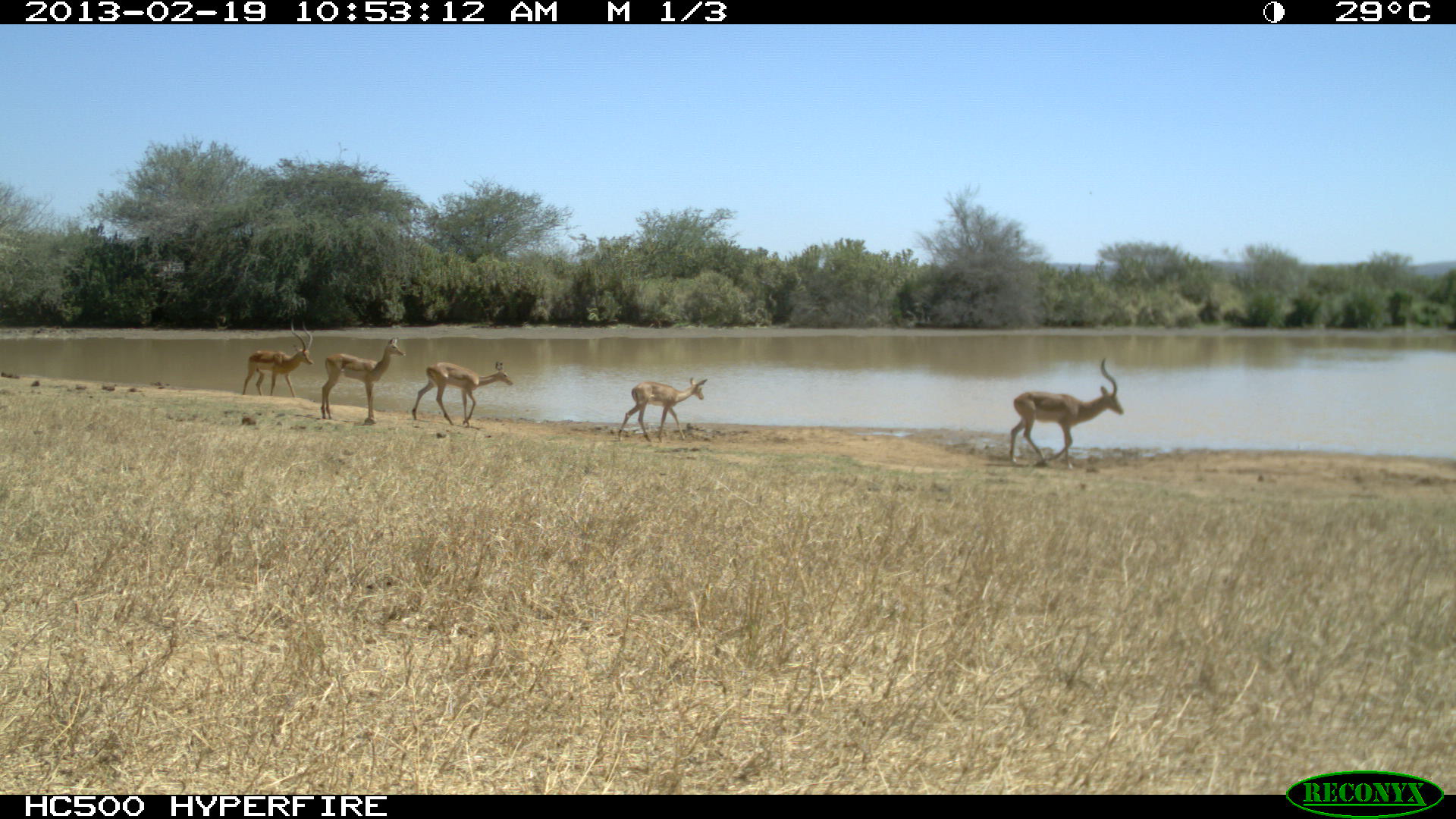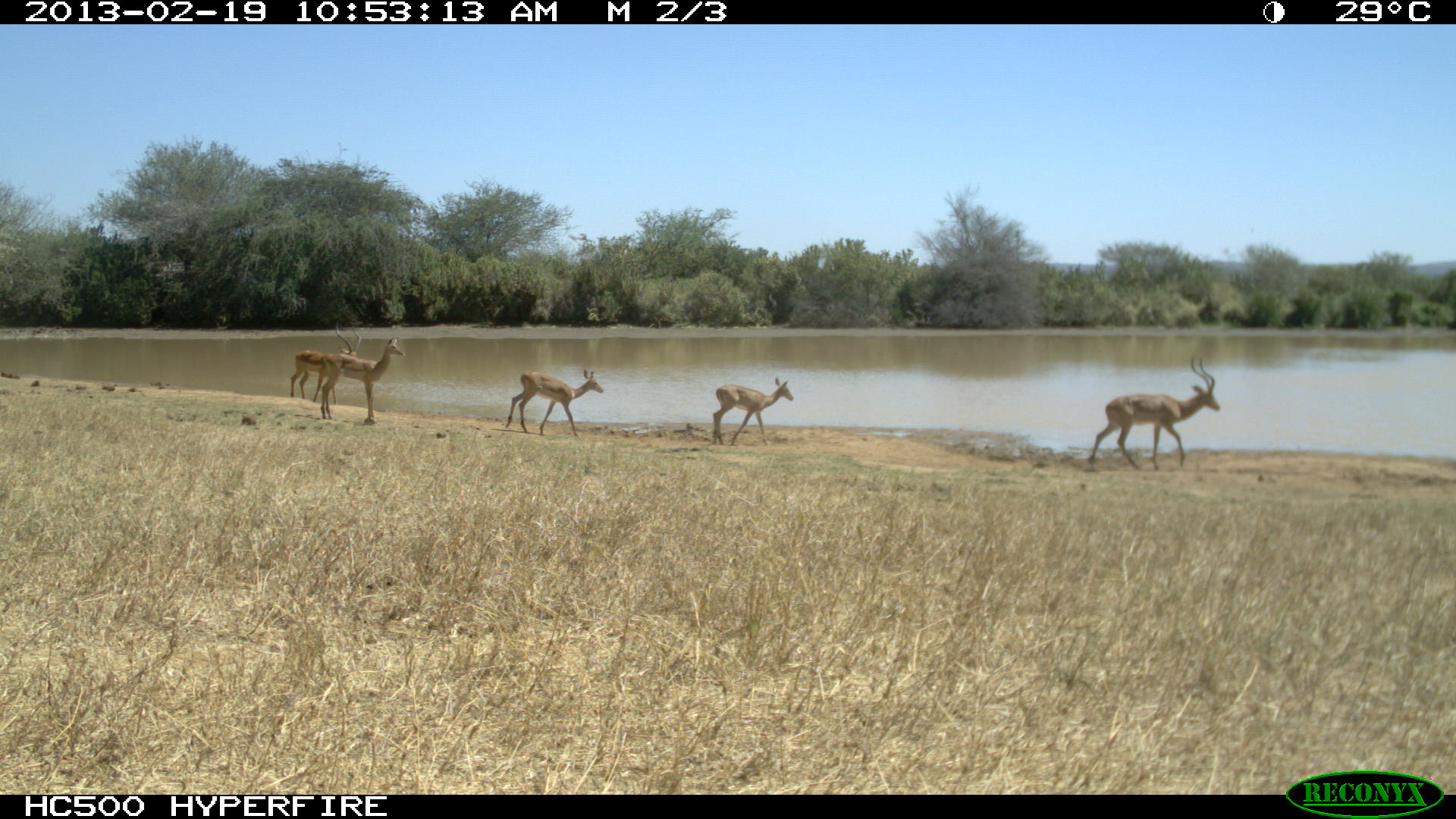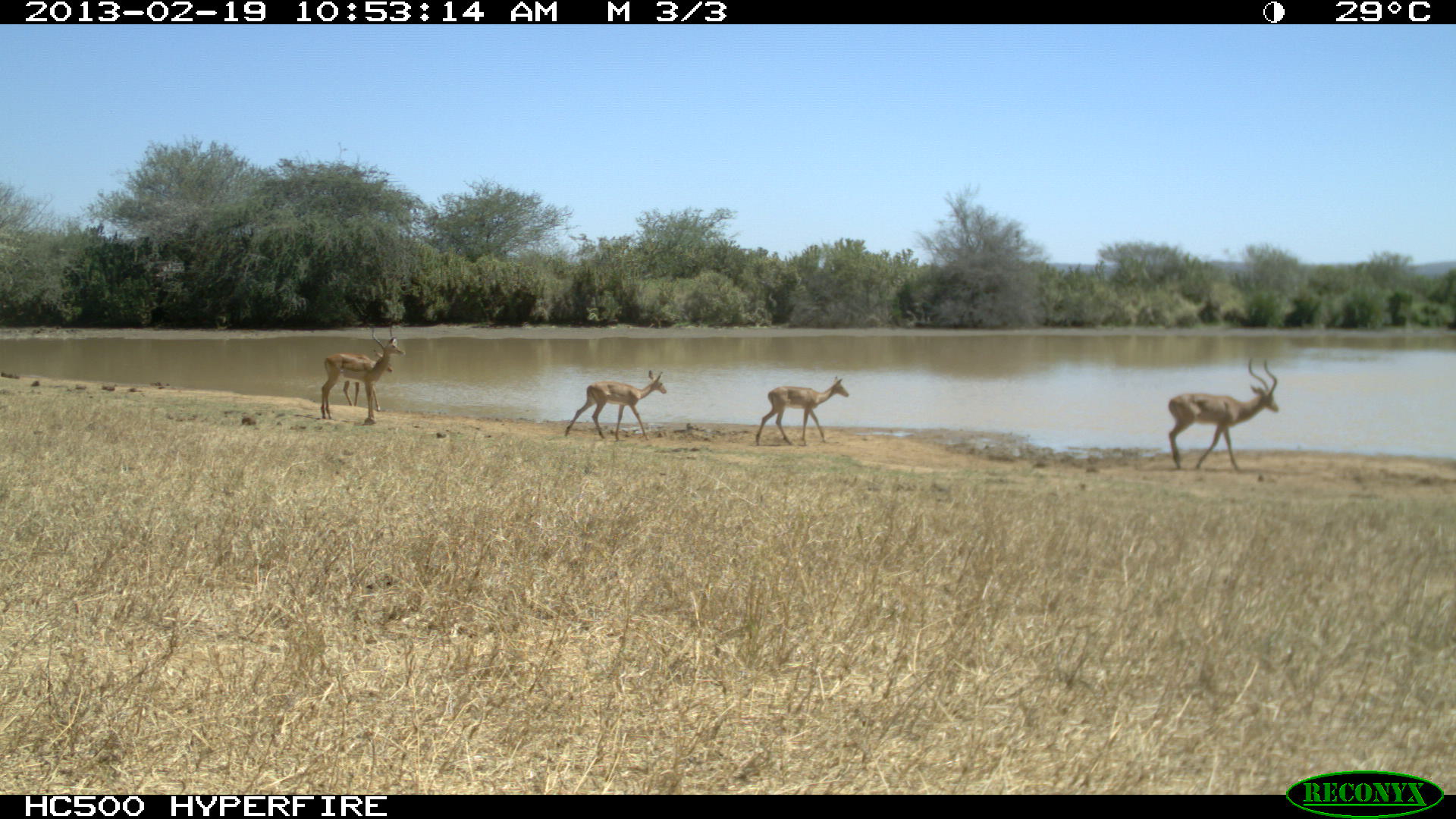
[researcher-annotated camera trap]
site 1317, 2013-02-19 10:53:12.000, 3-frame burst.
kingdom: Animalia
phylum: Chordata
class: Mammalia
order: Artiodactyla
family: Bovidae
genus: Aepyceros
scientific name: Aepyceros melampus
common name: impala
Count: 5.